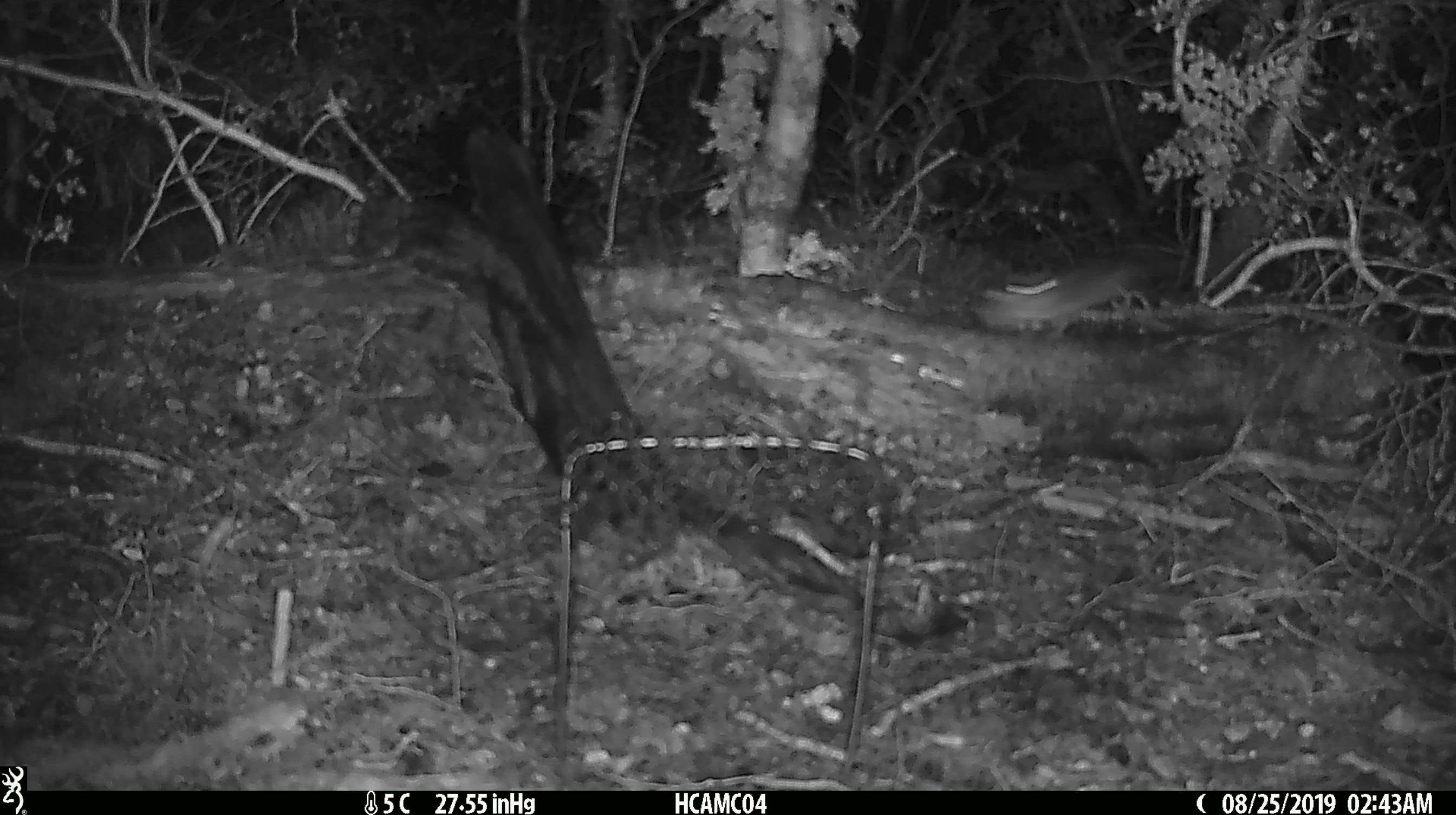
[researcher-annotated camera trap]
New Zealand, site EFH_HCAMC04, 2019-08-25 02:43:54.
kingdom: Animalia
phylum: Chordata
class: Mammalia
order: Rodentia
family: Muridae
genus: Mus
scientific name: Mus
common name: mouse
Mouse (Mus).